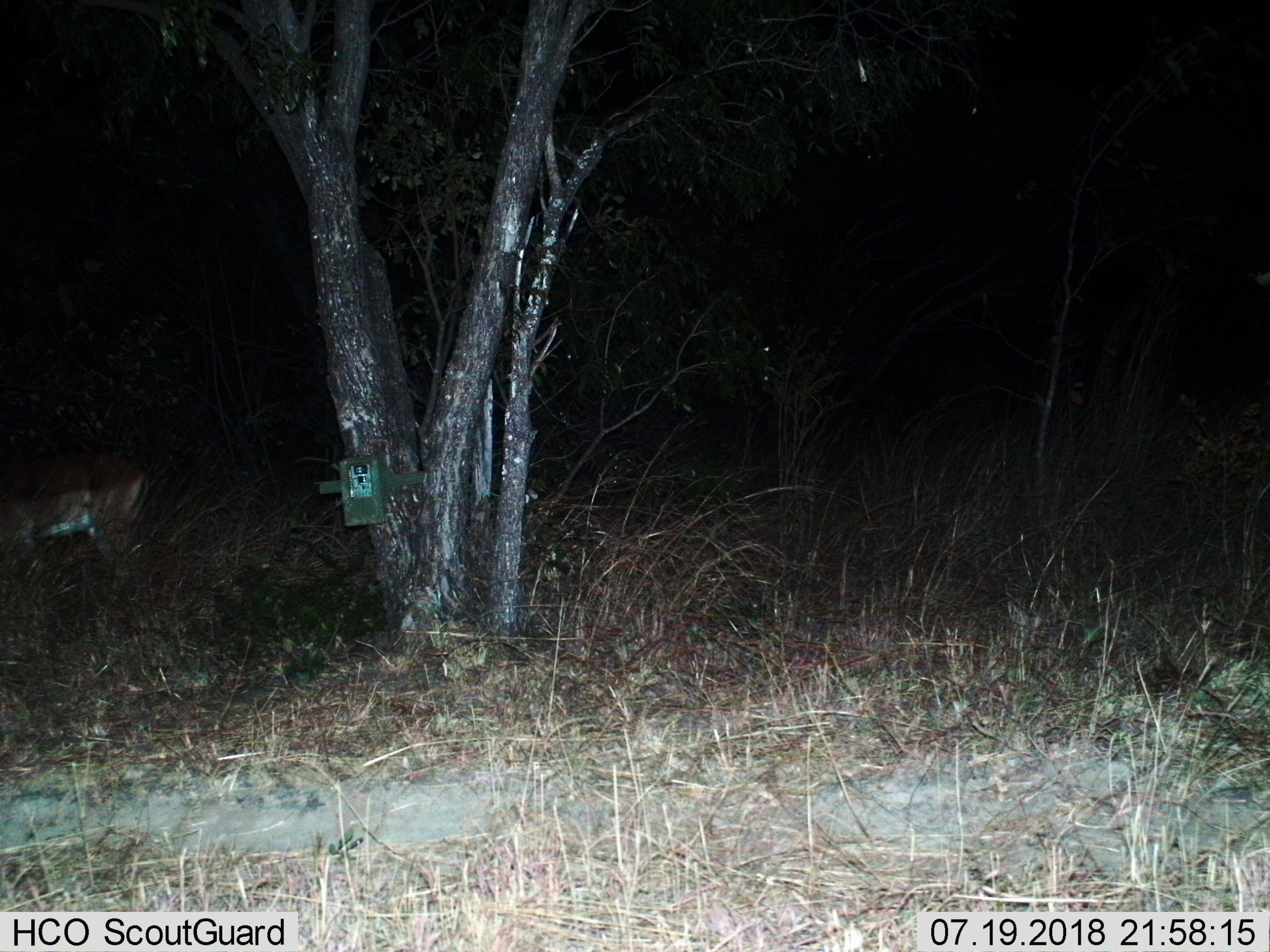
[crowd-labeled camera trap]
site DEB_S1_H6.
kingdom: Animalia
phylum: Chordata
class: Mammalia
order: Artiodactyla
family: Bovidae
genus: Aepyceros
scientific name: Aepyceros melampus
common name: impala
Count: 1.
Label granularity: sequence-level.